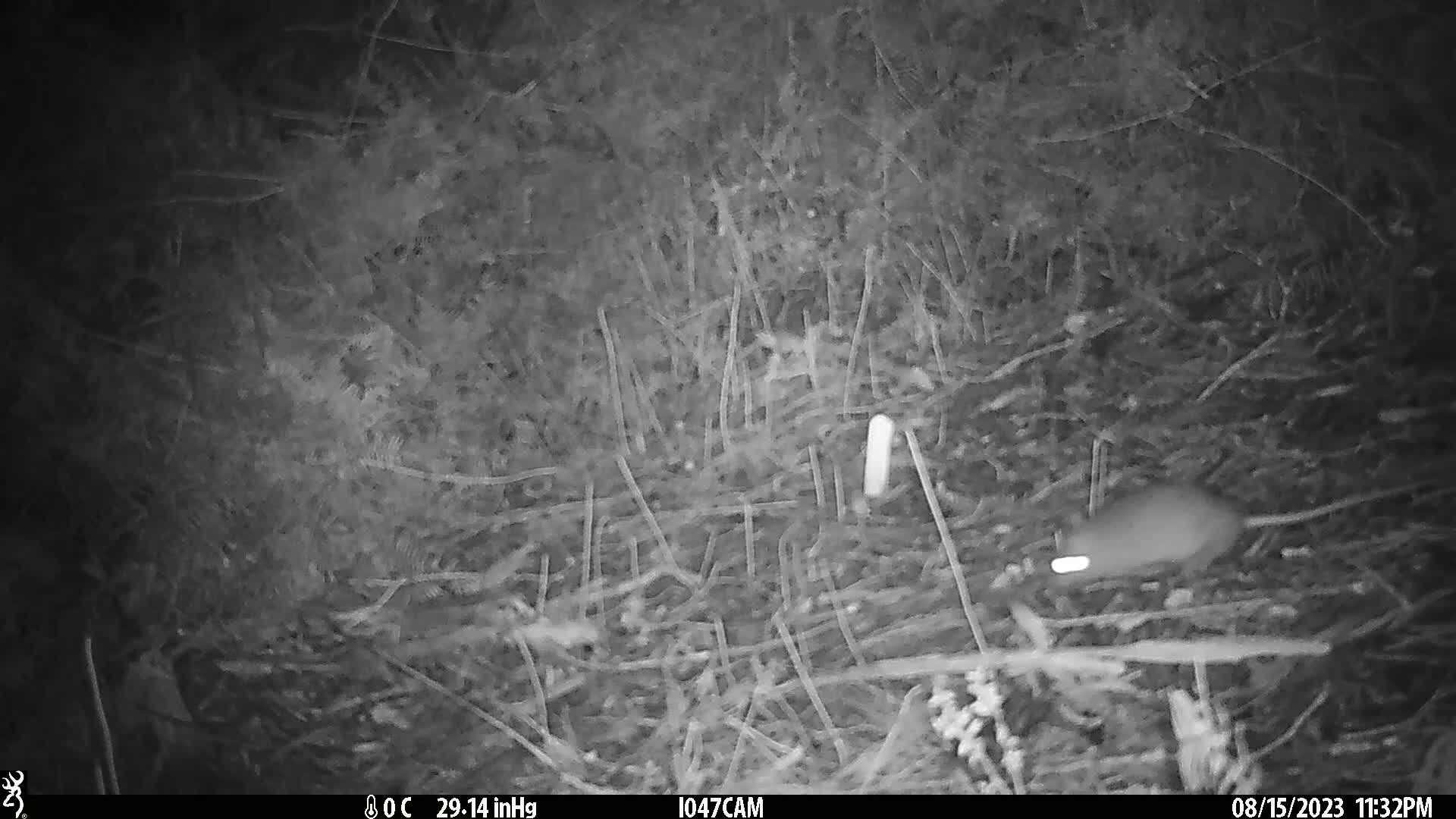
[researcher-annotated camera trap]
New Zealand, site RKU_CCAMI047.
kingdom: Animalia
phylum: Chordata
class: Mammalia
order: Rodentia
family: Muridae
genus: Rattus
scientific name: Rattus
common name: rat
Rat (Rattus).